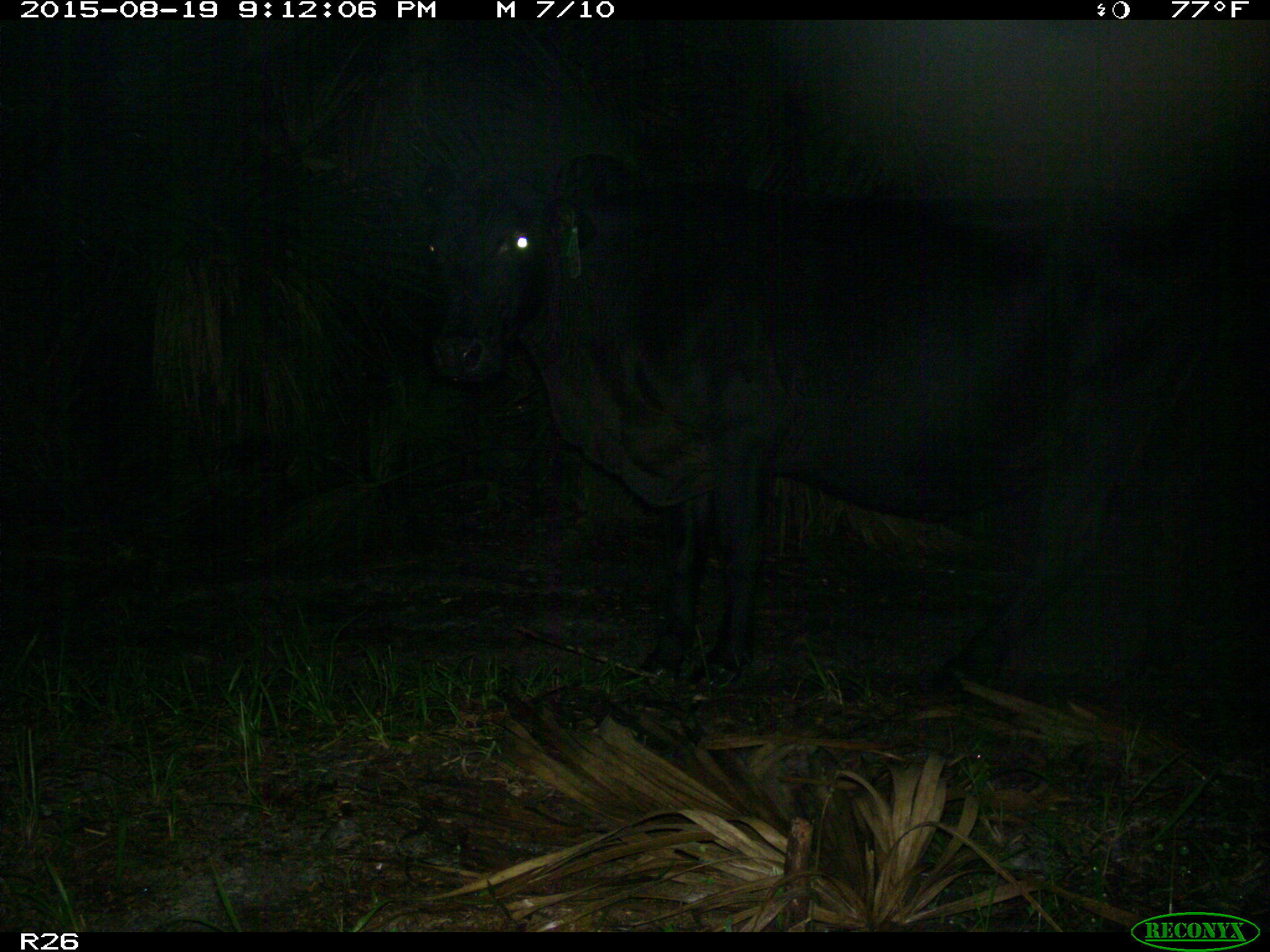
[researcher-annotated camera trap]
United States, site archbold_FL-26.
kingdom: Animalia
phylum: Chordata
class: Mammalia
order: Artiodactyla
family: Bovidae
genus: Bos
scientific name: Bos taurus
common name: domestic cow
Bos taurus (domestic cow).